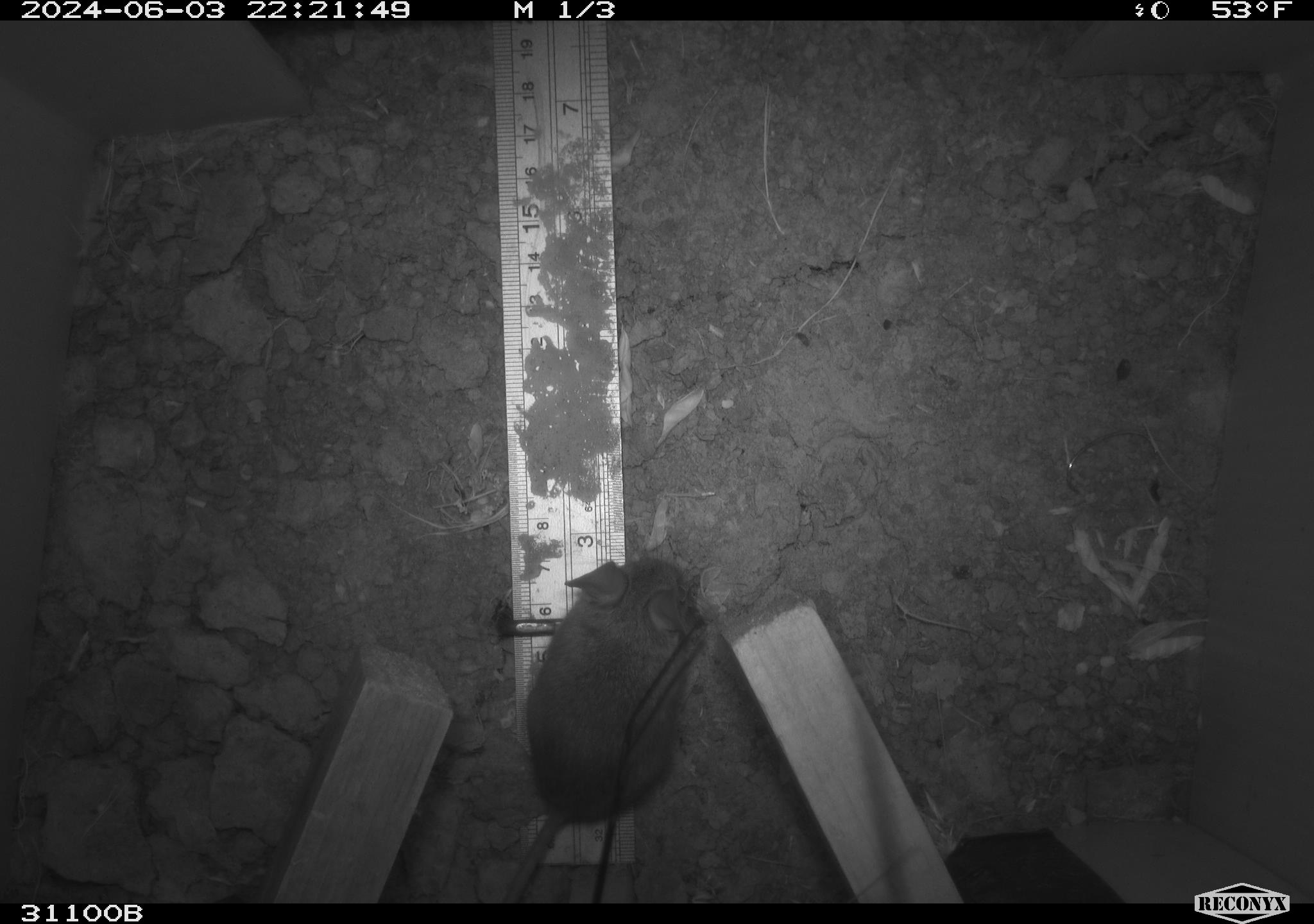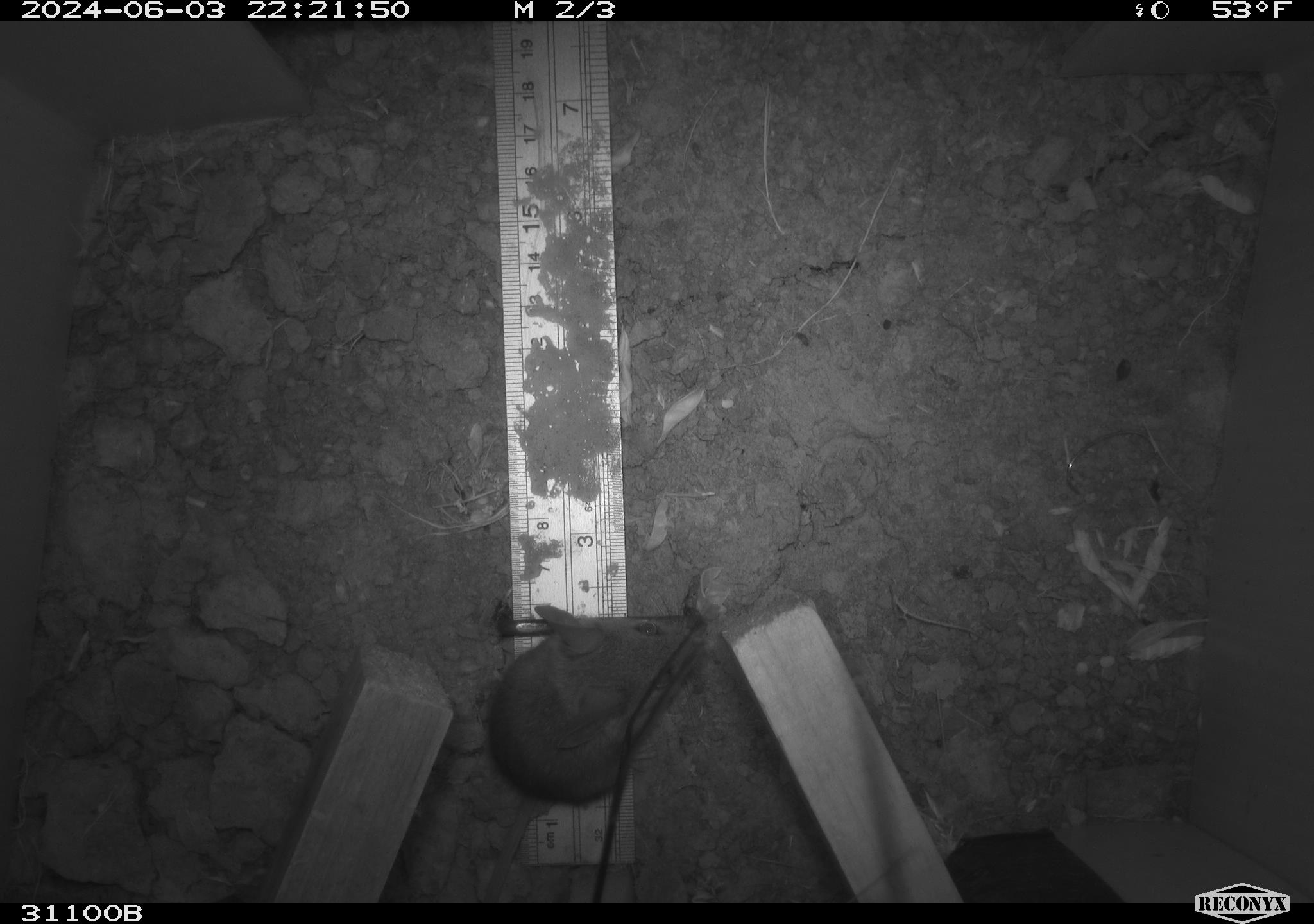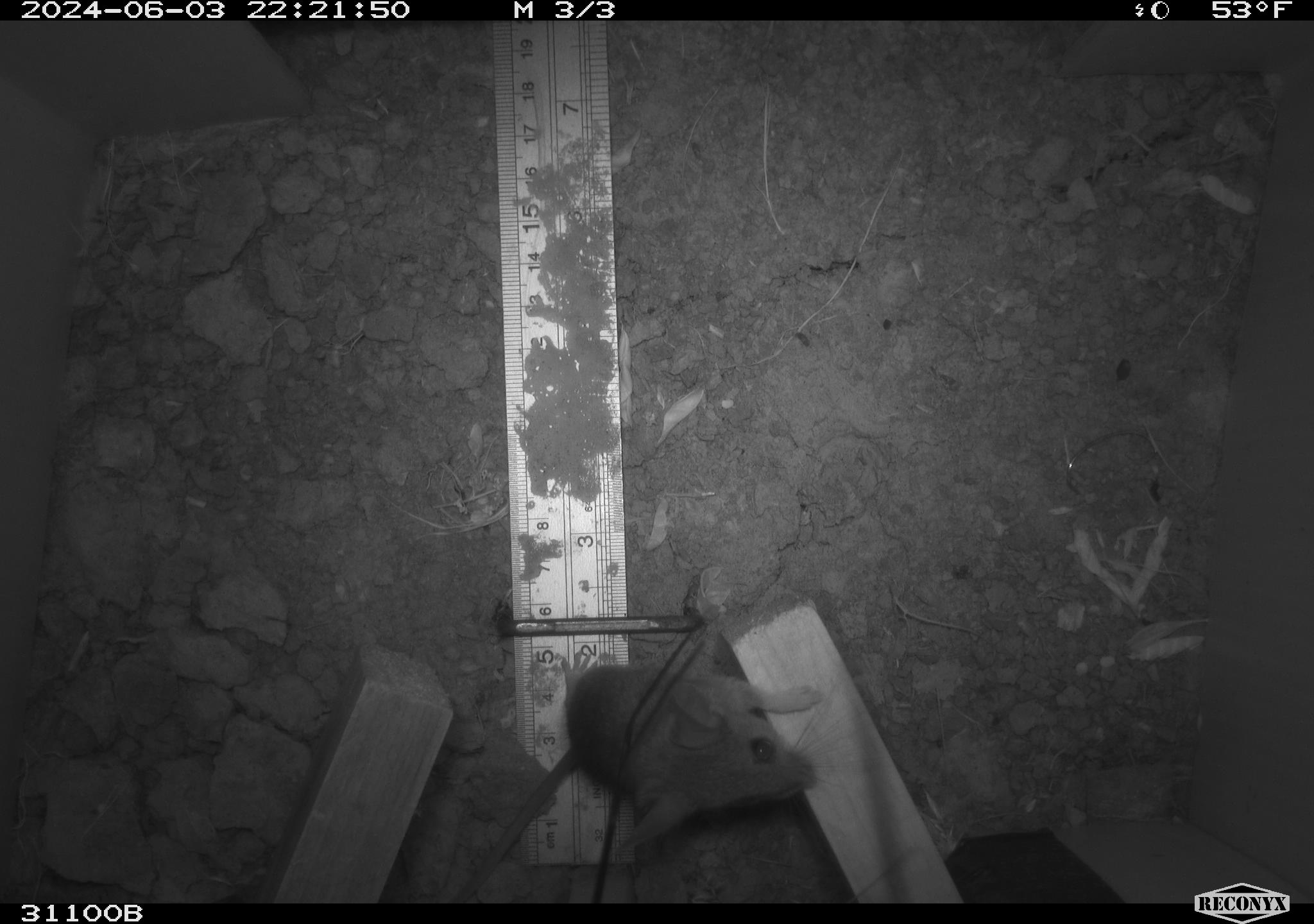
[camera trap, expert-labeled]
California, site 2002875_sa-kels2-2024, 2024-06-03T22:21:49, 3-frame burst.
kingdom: Animalia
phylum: Chordata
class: Mammalia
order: Rodentia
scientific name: Rodentia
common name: rodent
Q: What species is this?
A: Rodent (Rodentia).